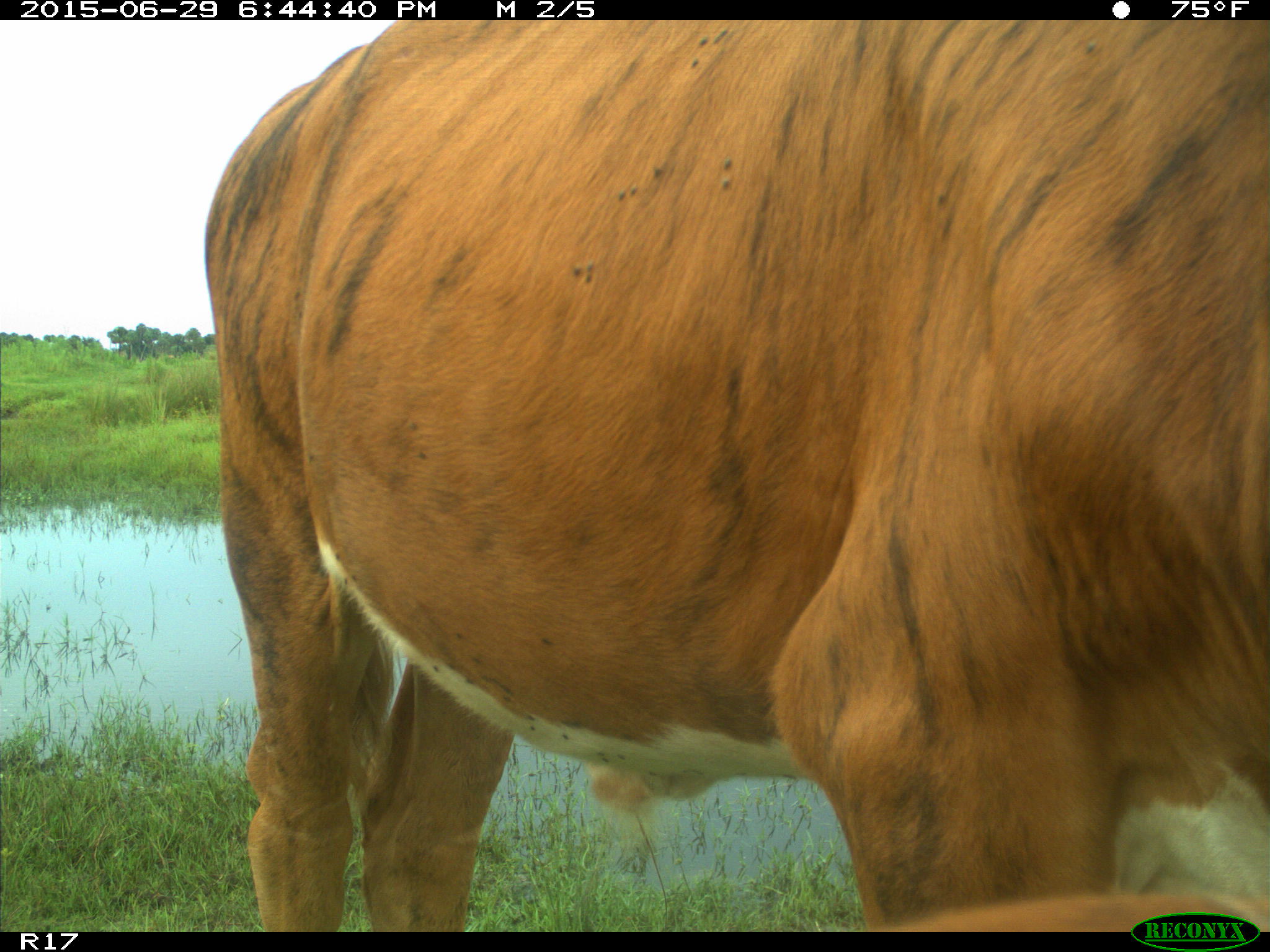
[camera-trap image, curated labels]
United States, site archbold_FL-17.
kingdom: Animalia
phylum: Chordata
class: Mammalia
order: Artiodactyla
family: Bovidae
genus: Bos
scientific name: Bos taurus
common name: domestic cow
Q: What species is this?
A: Bos taurus (domestic cow).